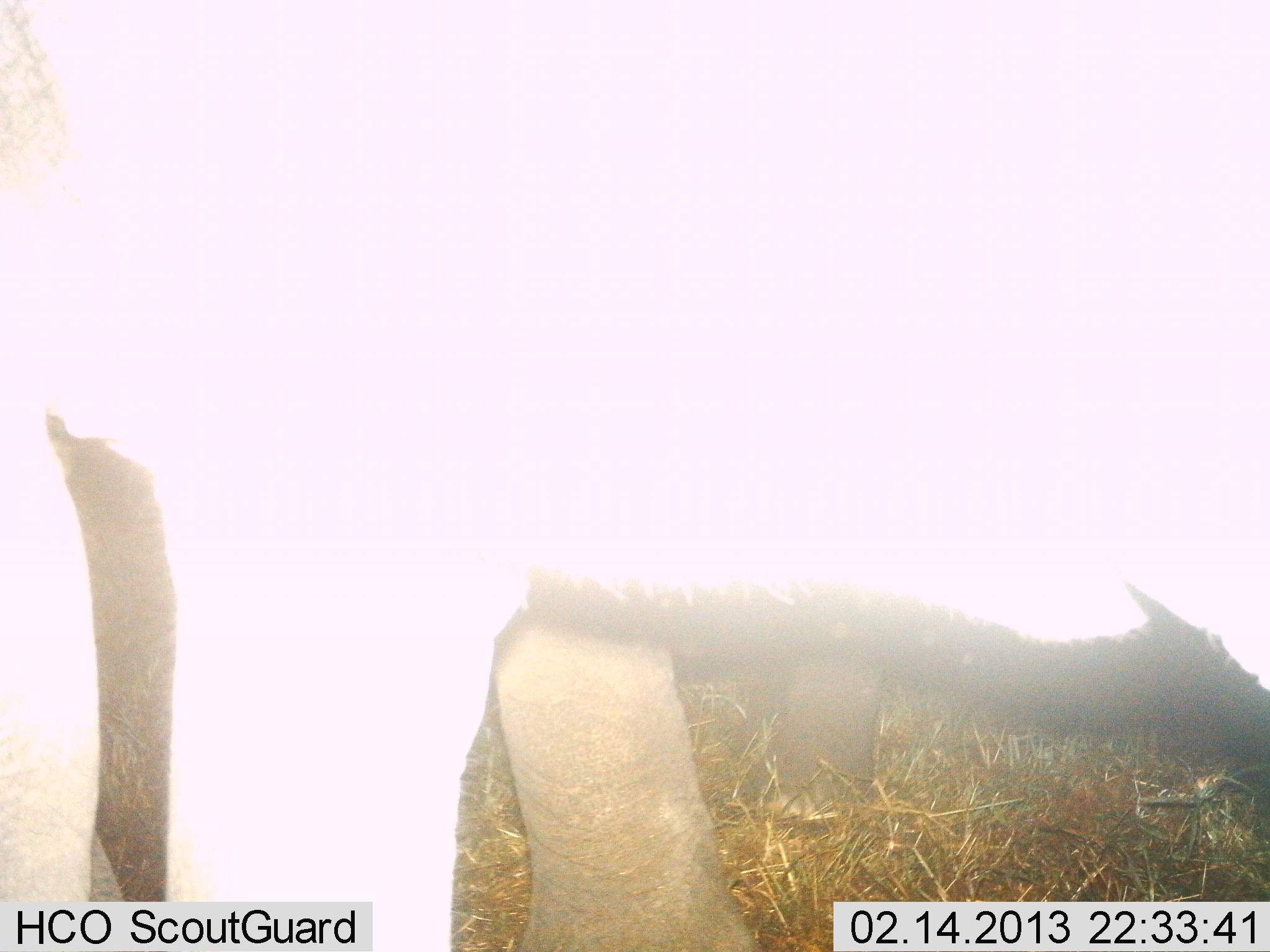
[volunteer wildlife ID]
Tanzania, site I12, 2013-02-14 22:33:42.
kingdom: Animalia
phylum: Chordata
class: Mammalia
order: Proboscidea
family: Elephantidae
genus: Loxodonta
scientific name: Loxodonta africana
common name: african bush elephant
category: elephant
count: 2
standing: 88%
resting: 0%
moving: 19%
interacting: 0%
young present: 0%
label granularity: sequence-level